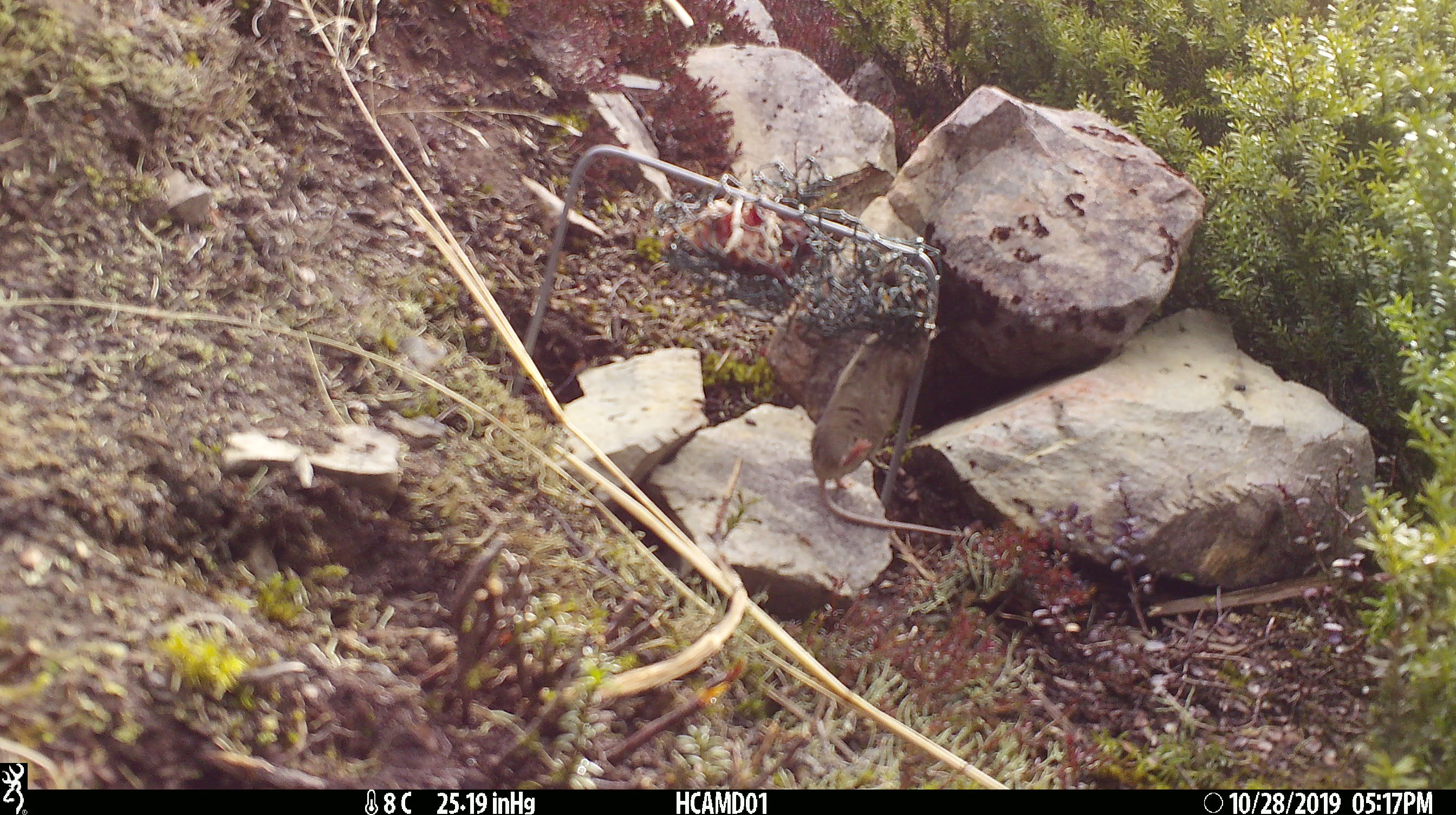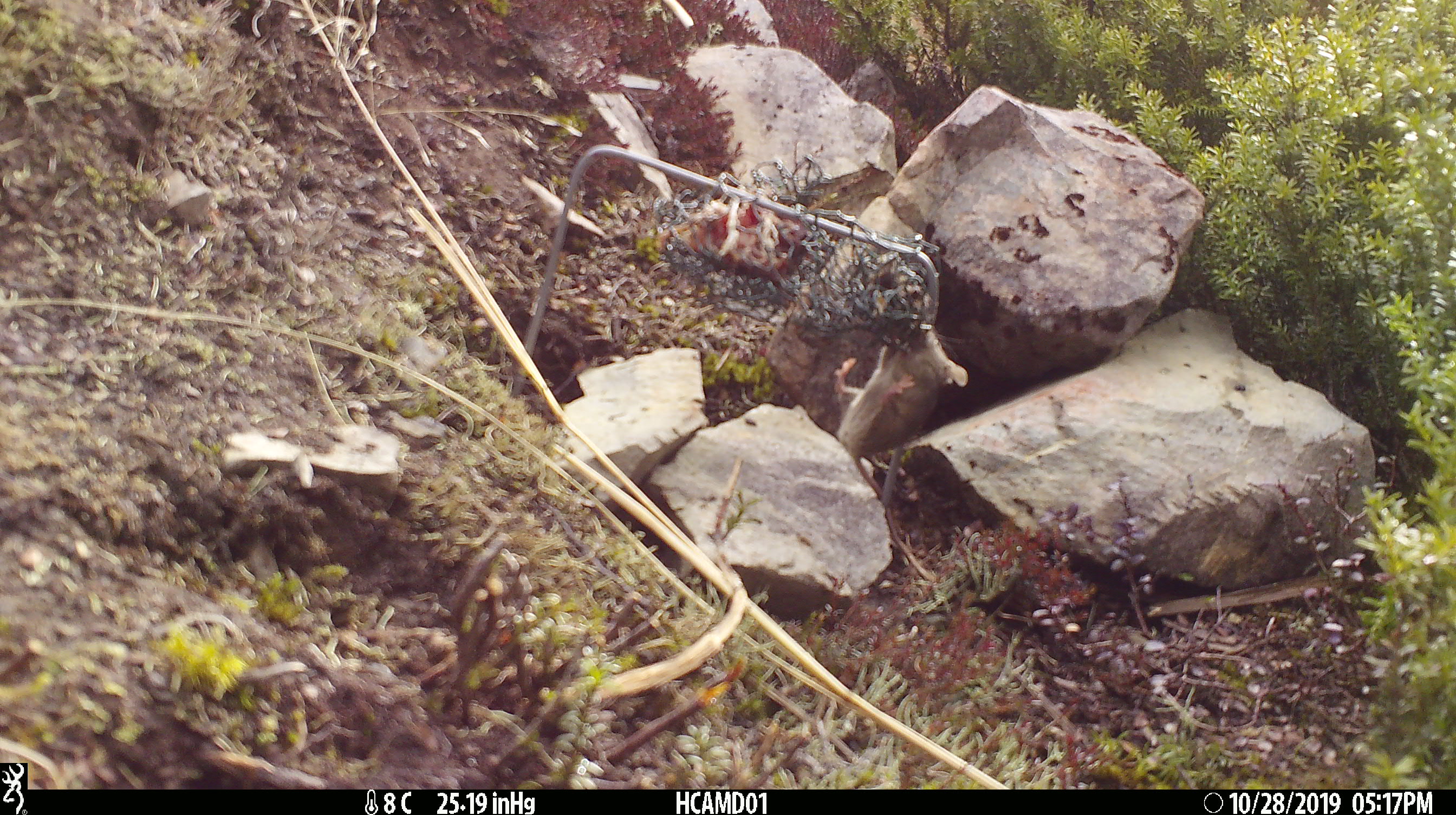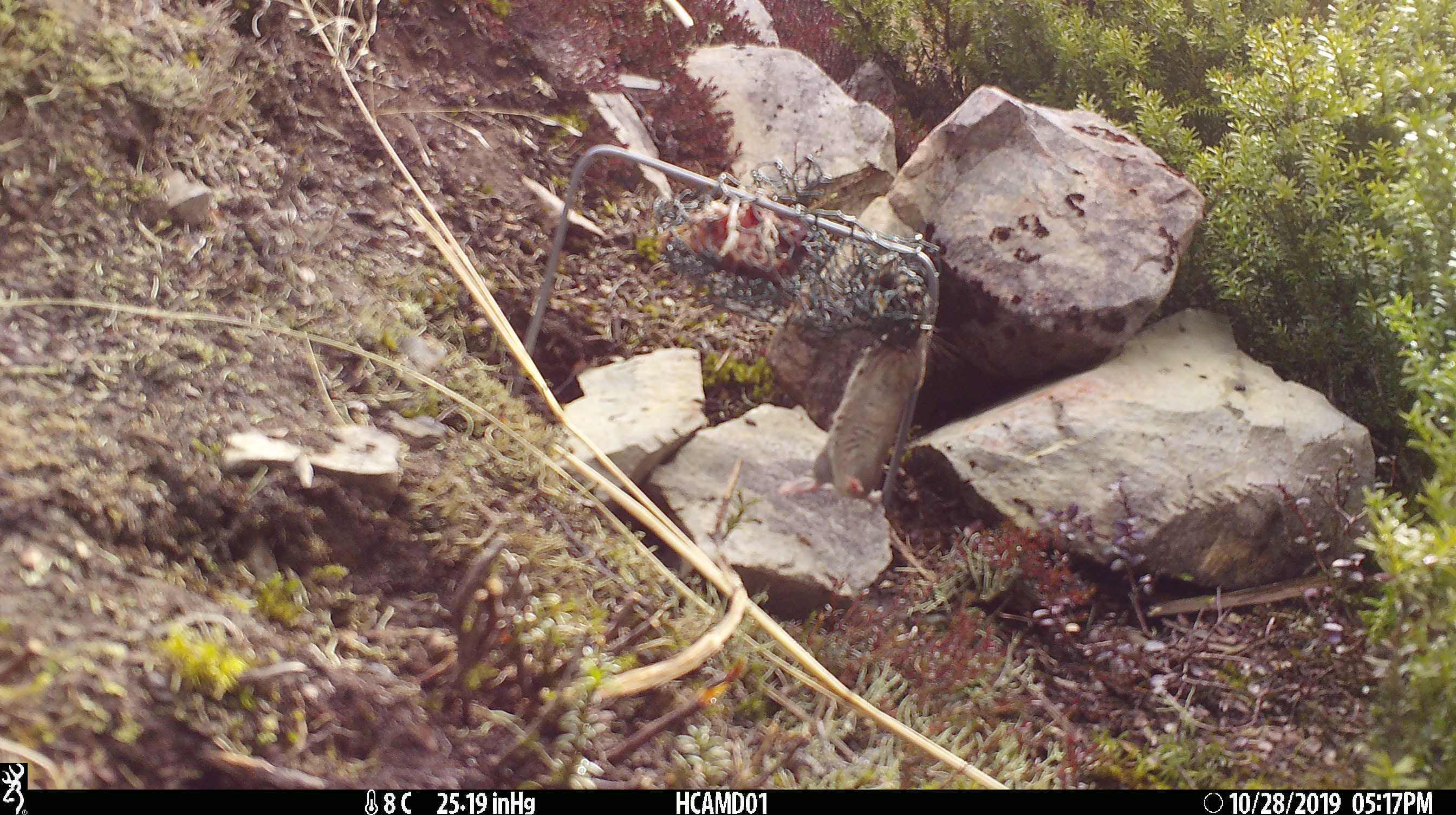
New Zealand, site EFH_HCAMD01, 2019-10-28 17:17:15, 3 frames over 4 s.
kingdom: Animalia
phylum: Chordata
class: Mammalia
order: Rodentia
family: Muridae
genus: Mus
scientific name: Mus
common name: mouse